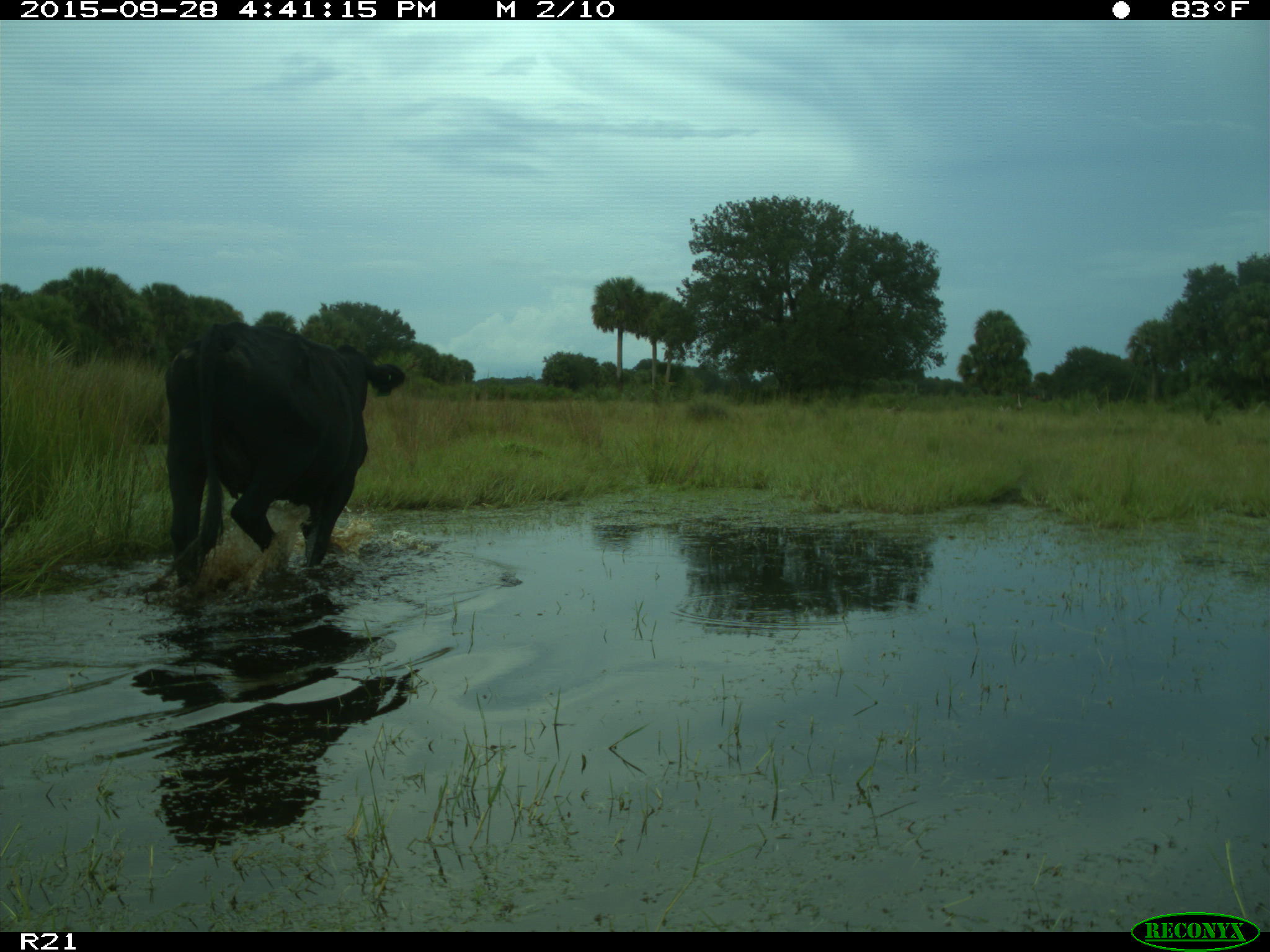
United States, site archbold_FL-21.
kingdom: Animalia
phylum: Chordata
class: Mammalia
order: Artiodactyla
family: Bovidae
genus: Bos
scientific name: Bos taurus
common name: domestic cow